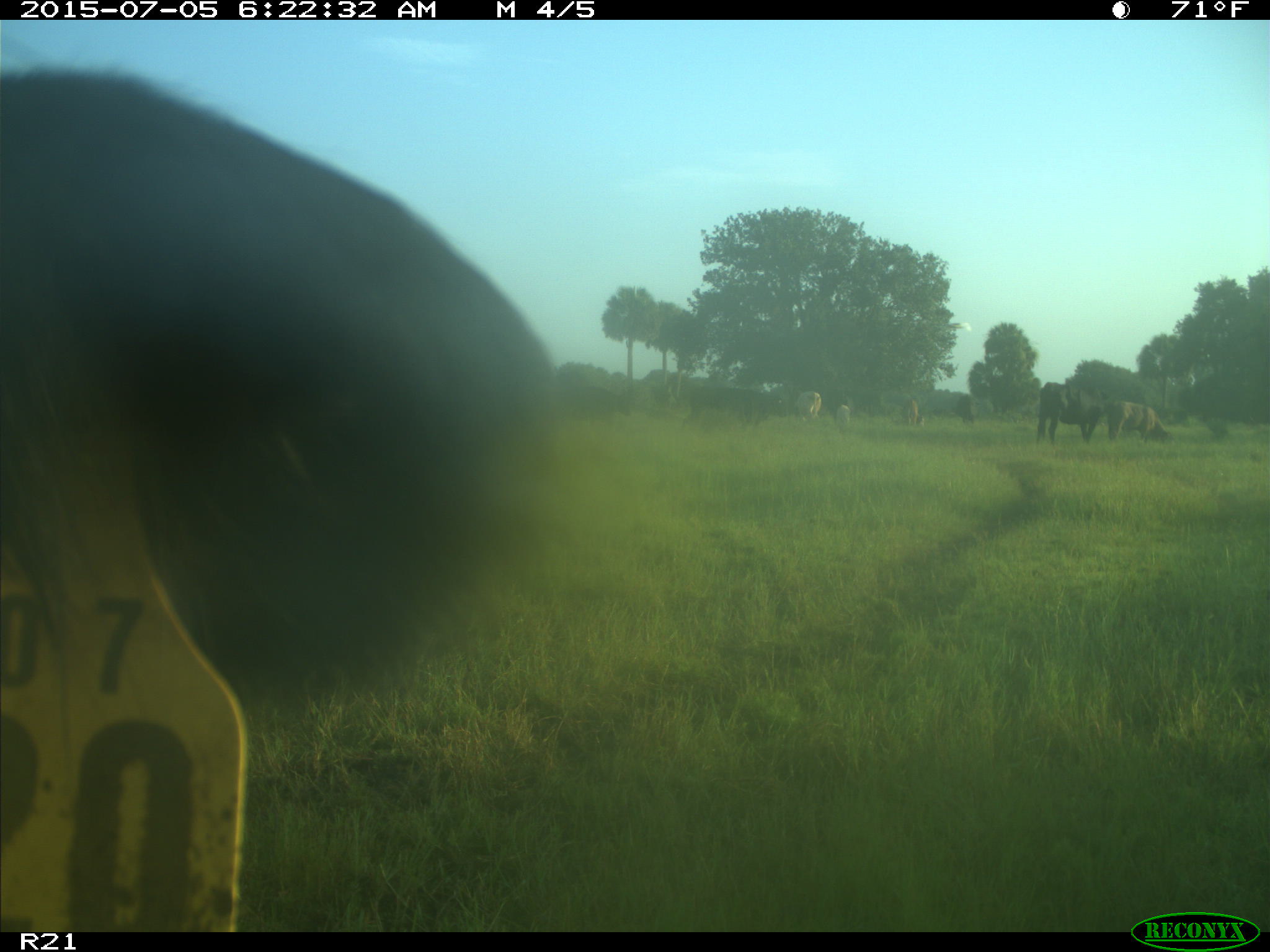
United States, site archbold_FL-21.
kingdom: Animalia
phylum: Chordata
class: Mammalia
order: Artiodactyla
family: Bovidae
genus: Bos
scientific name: Bos taurus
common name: domestic cow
Bos taurus (domestic cow).